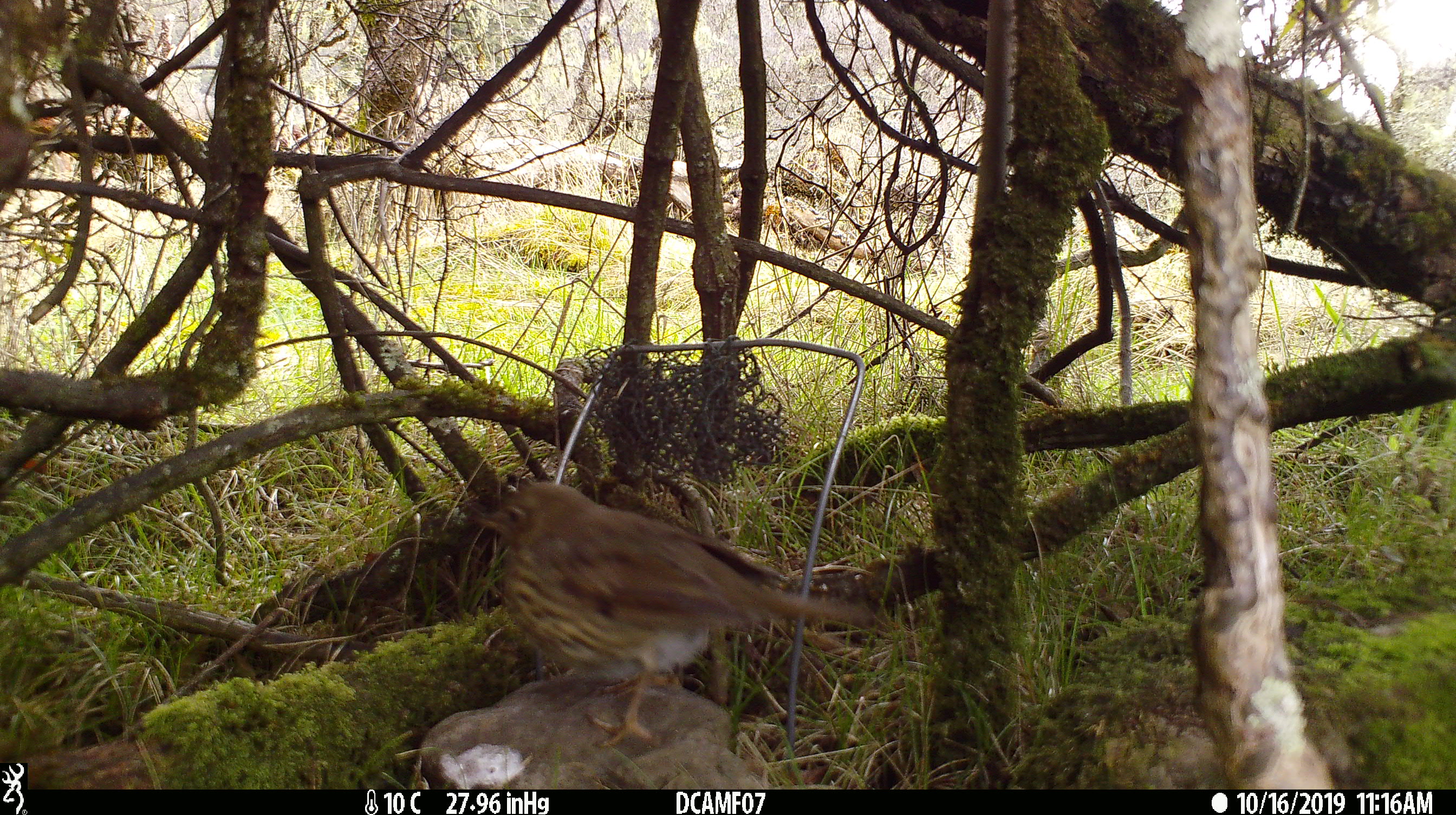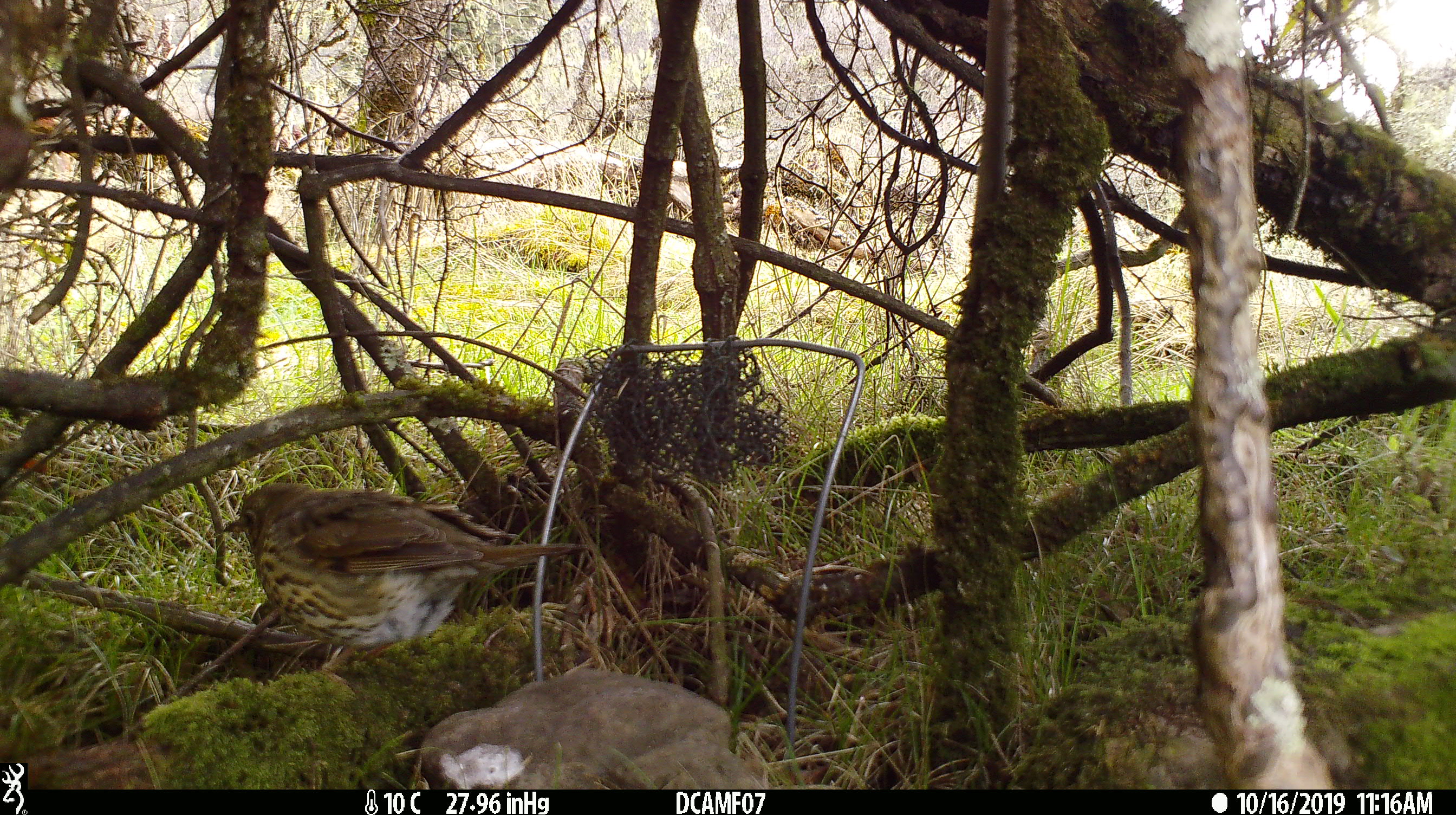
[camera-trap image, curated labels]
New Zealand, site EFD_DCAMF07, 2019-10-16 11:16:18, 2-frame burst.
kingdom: Animalia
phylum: Chordata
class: Aves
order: Passeriformes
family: Turdidae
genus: Turdus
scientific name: Turdus philomelos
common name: song thrush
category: thrush